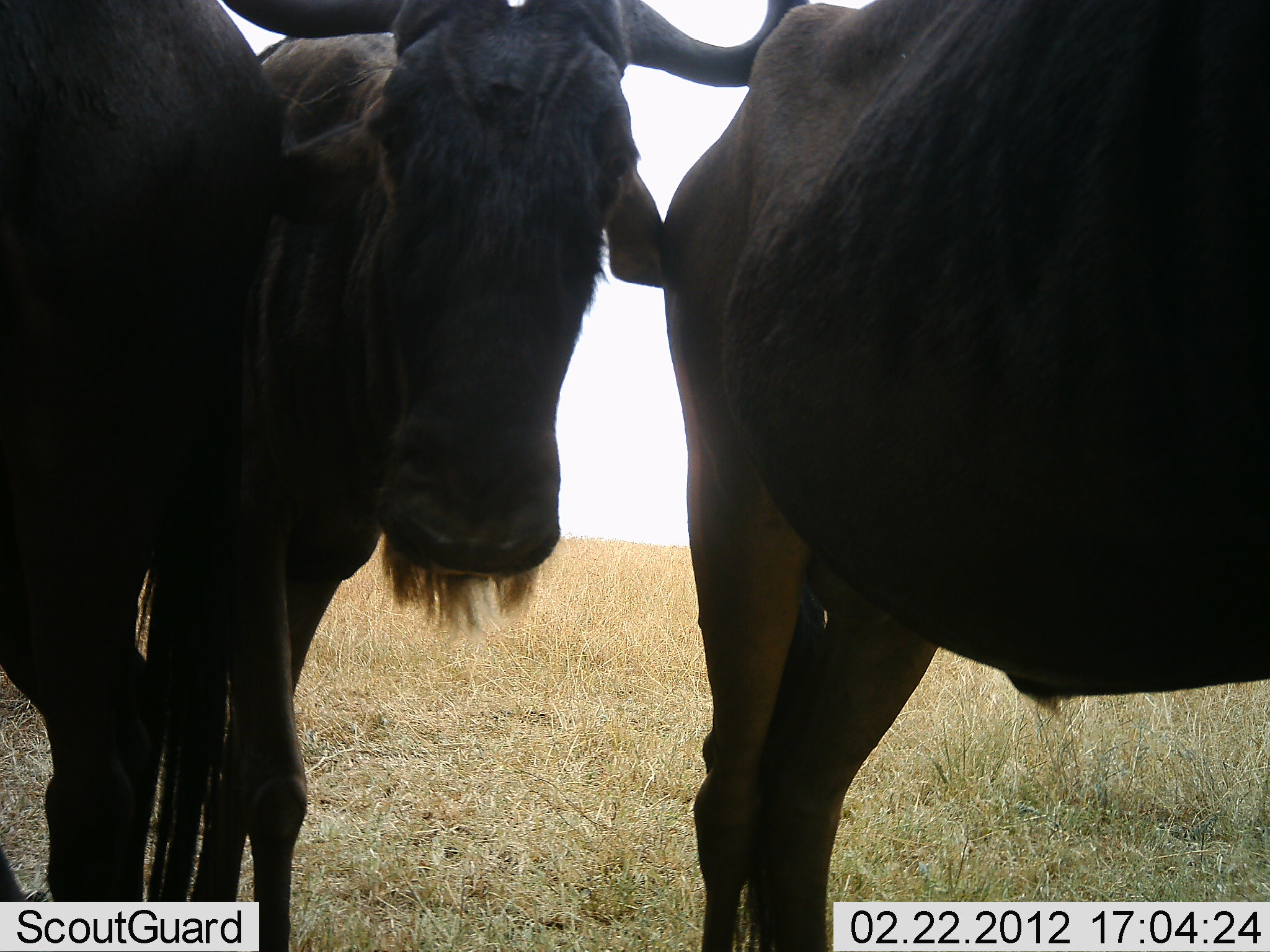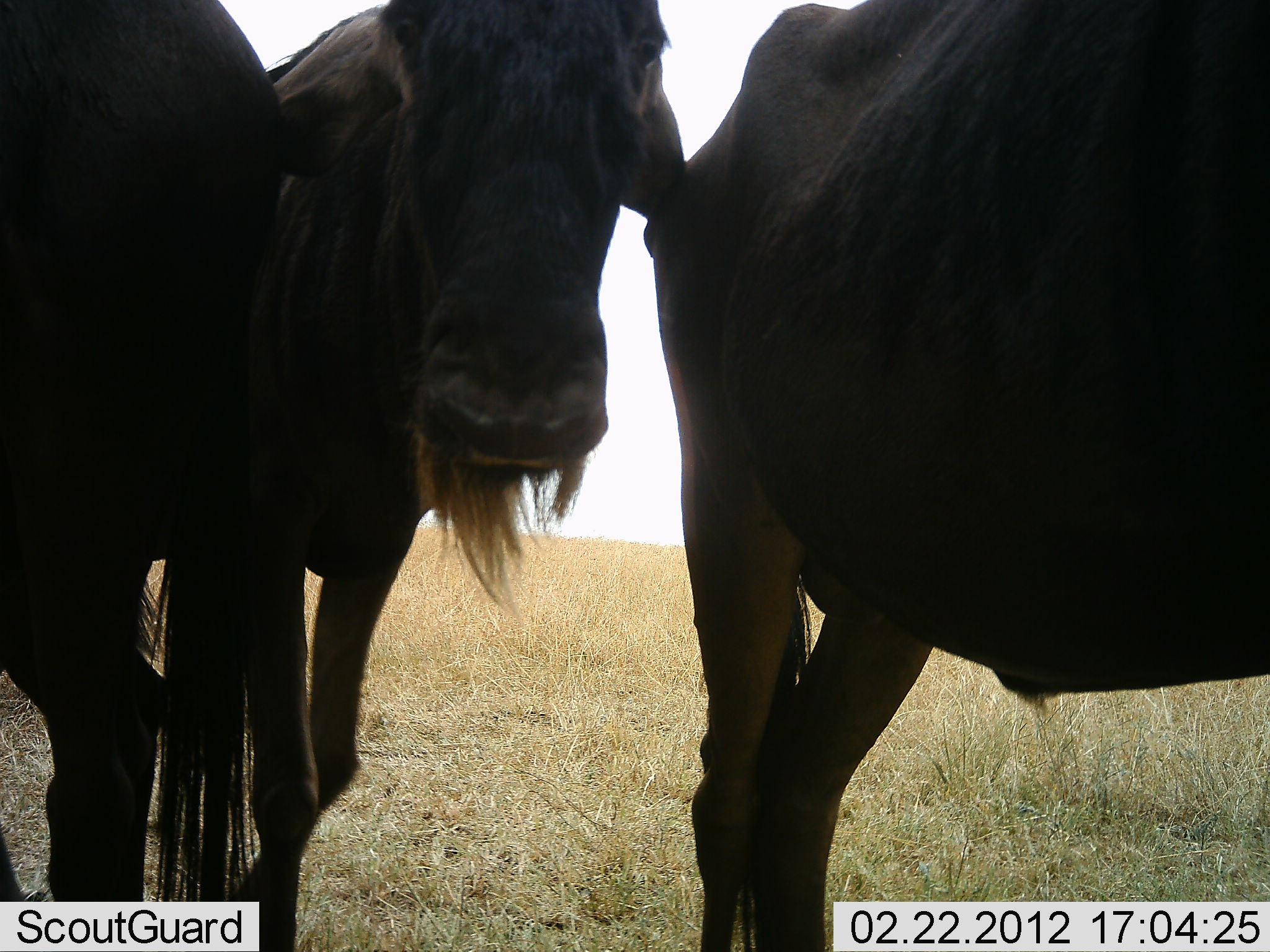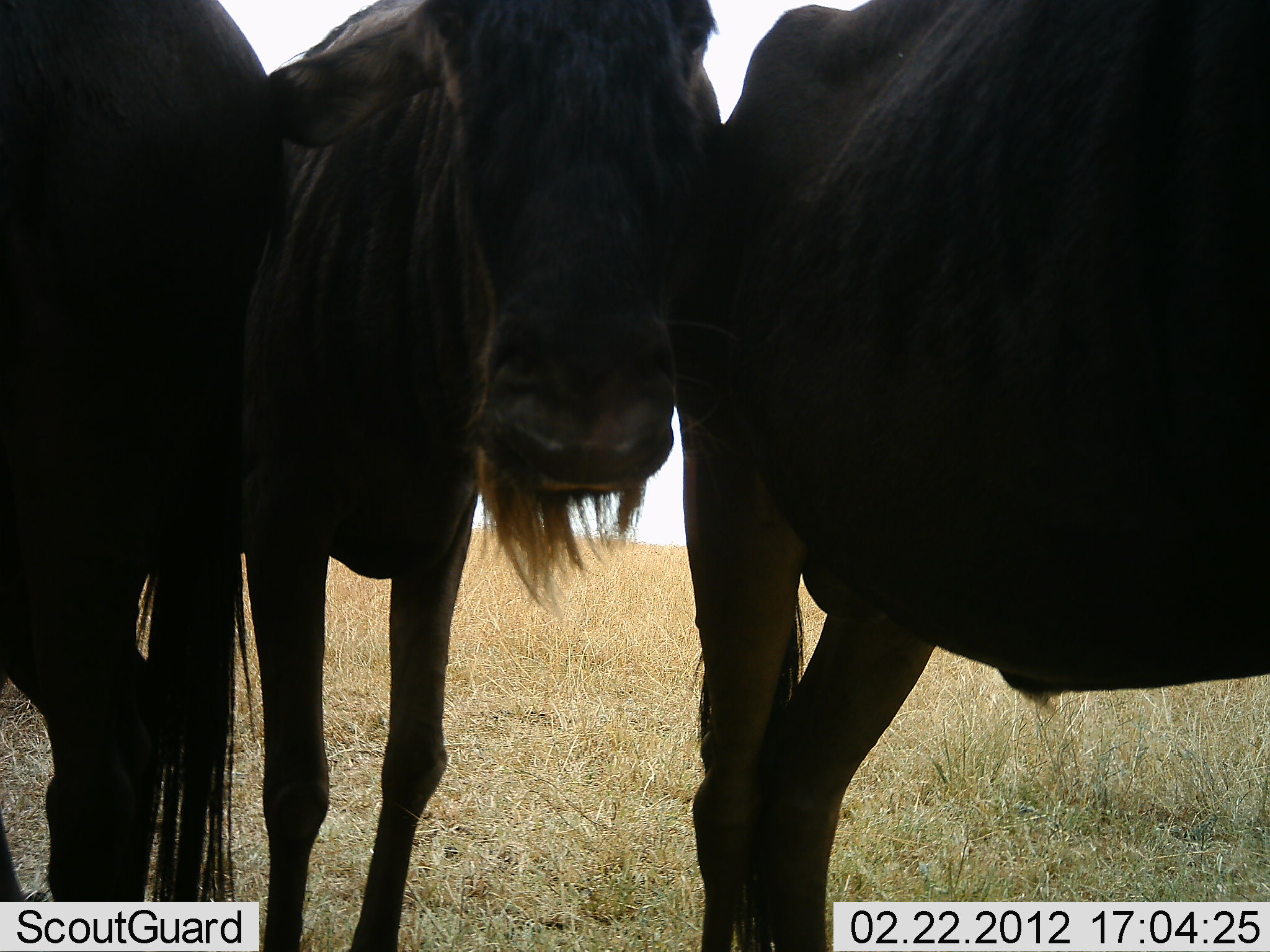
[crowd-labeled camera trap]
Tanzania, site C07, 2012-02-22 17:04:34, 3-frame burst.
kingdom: Animalia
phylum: Chordata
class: Mammalia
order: Artiodactyla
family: Bovidae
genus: Connochaetes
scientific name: Connochaetes taurinus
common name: blue wildebeest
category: wildebeest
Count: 3.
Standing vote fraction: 100%.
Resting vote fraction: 0%.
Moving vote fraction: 7%.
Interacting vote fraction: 0%.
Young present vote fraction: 0%.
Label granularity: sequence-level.